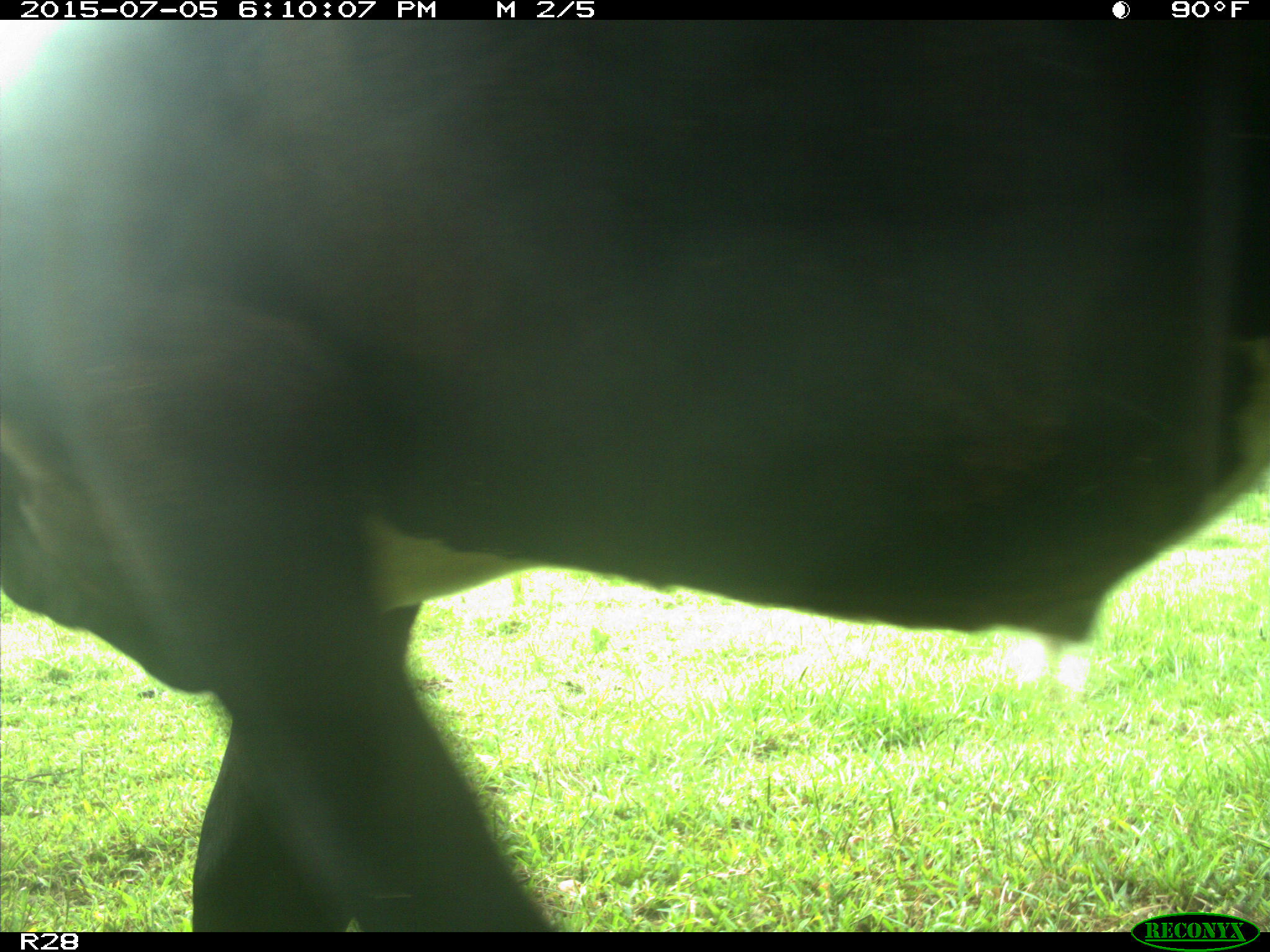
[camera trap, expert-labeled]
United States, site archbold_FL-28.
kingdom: Animalia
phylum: Chordata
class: Mammalia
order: Artiodactyla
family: Bovidae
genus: Bos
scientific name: Bos taurus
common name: domestic cow